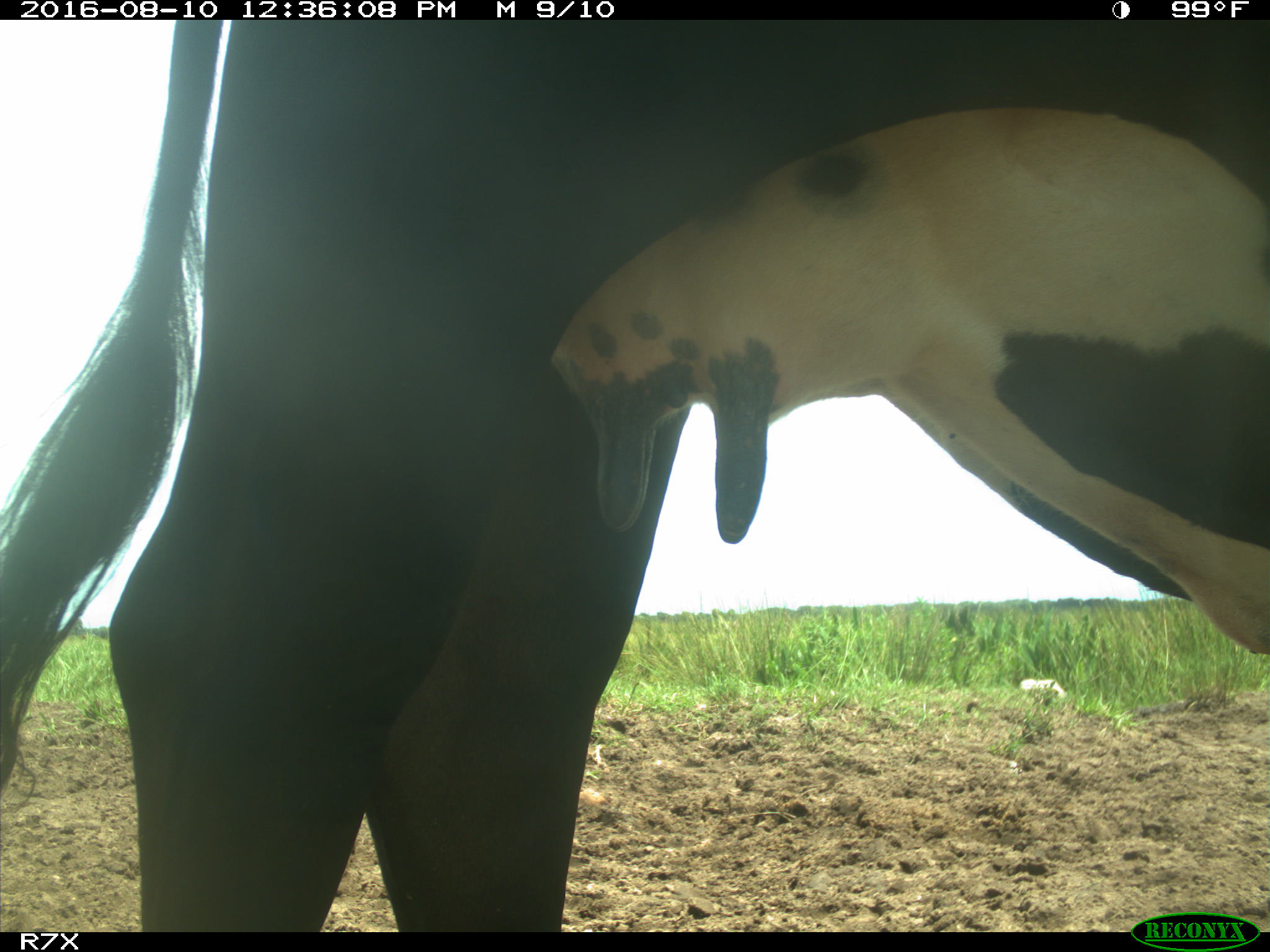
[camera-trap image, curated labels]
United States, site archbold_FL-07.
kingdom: Animalia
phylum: Chordata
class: Mammalia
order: Artiodactyla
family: Bovidae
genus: Bos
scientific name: Bos taurus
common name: domestic cow